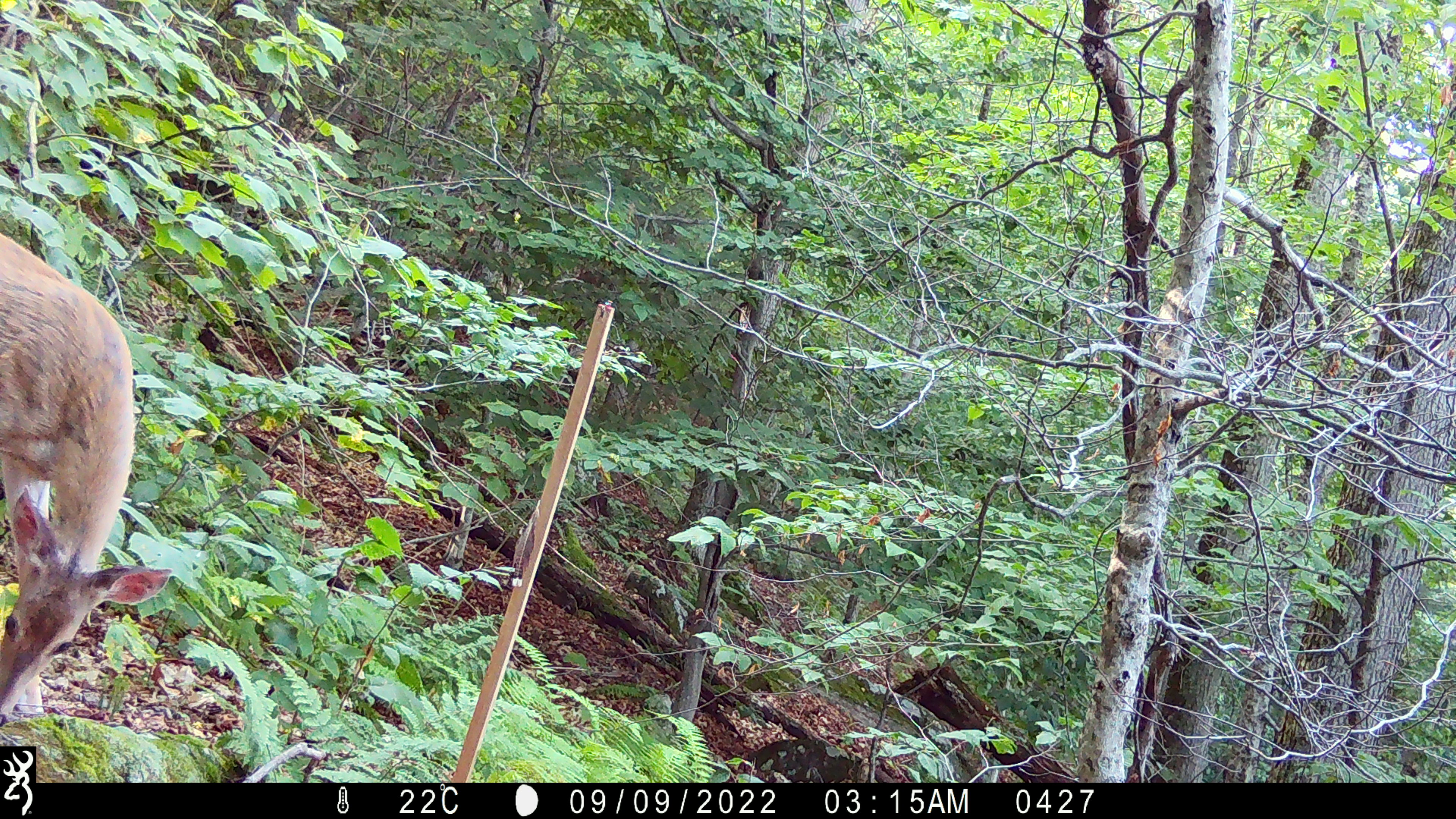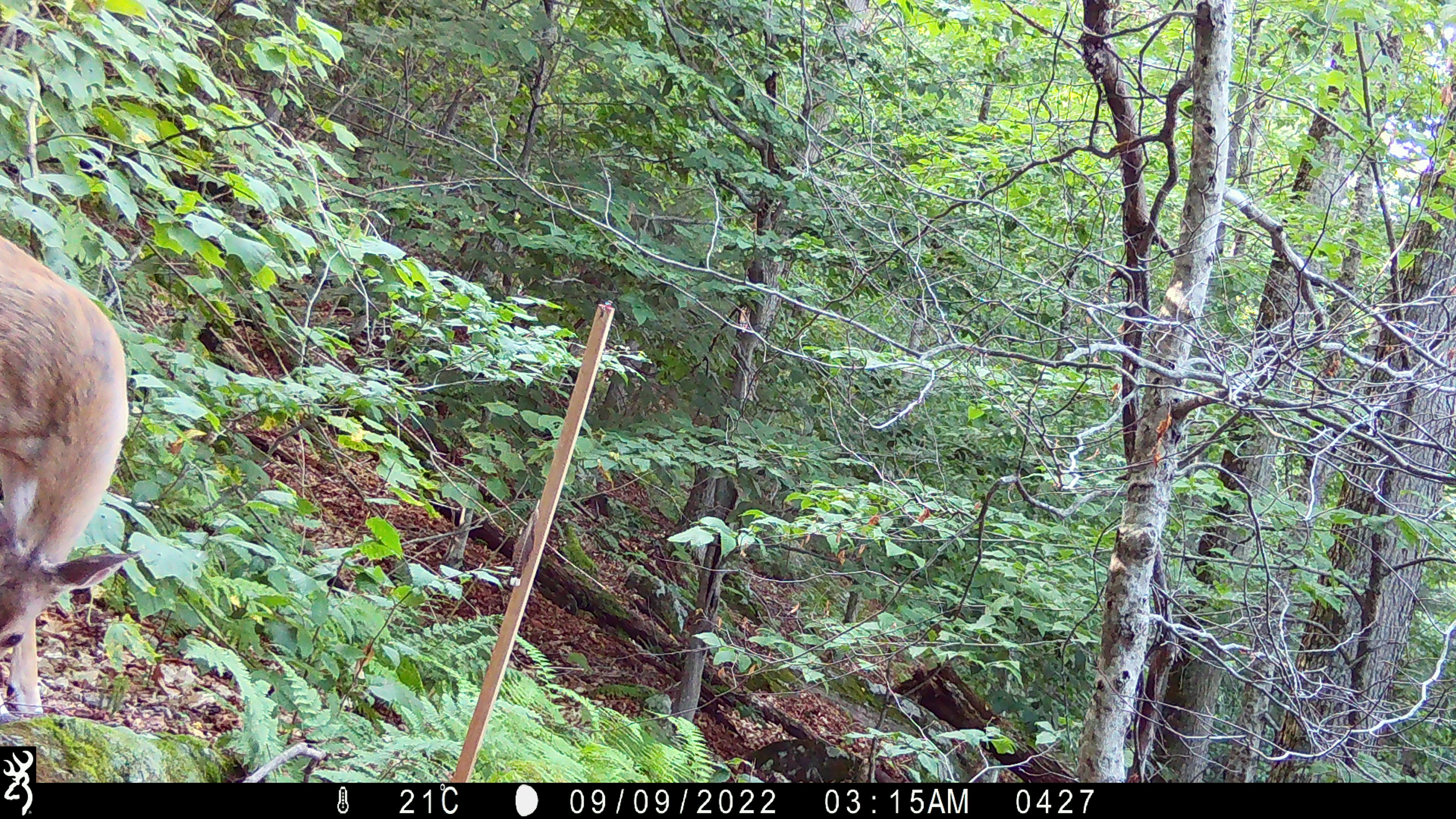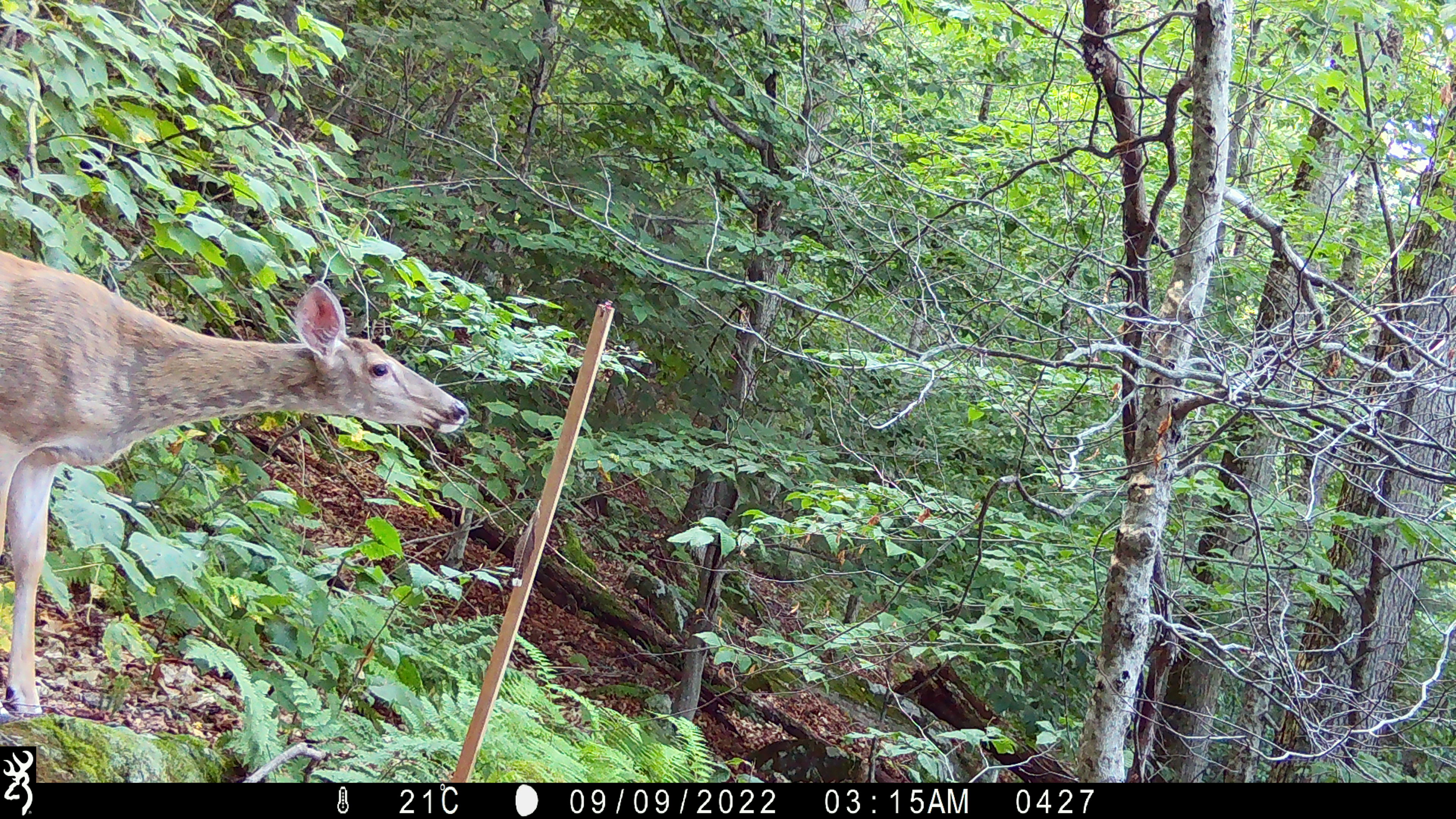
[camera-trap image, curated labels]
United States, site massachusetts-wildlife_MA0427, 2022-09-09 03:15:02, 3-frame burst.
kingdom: Animalia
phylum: Chordata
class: Mammalia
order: Artiodactyla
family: Cervidae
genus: Odocoileus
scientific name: Odocoileus virginianus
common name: white-tailed deer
White-tailed deer (Odocoileus virginianus).